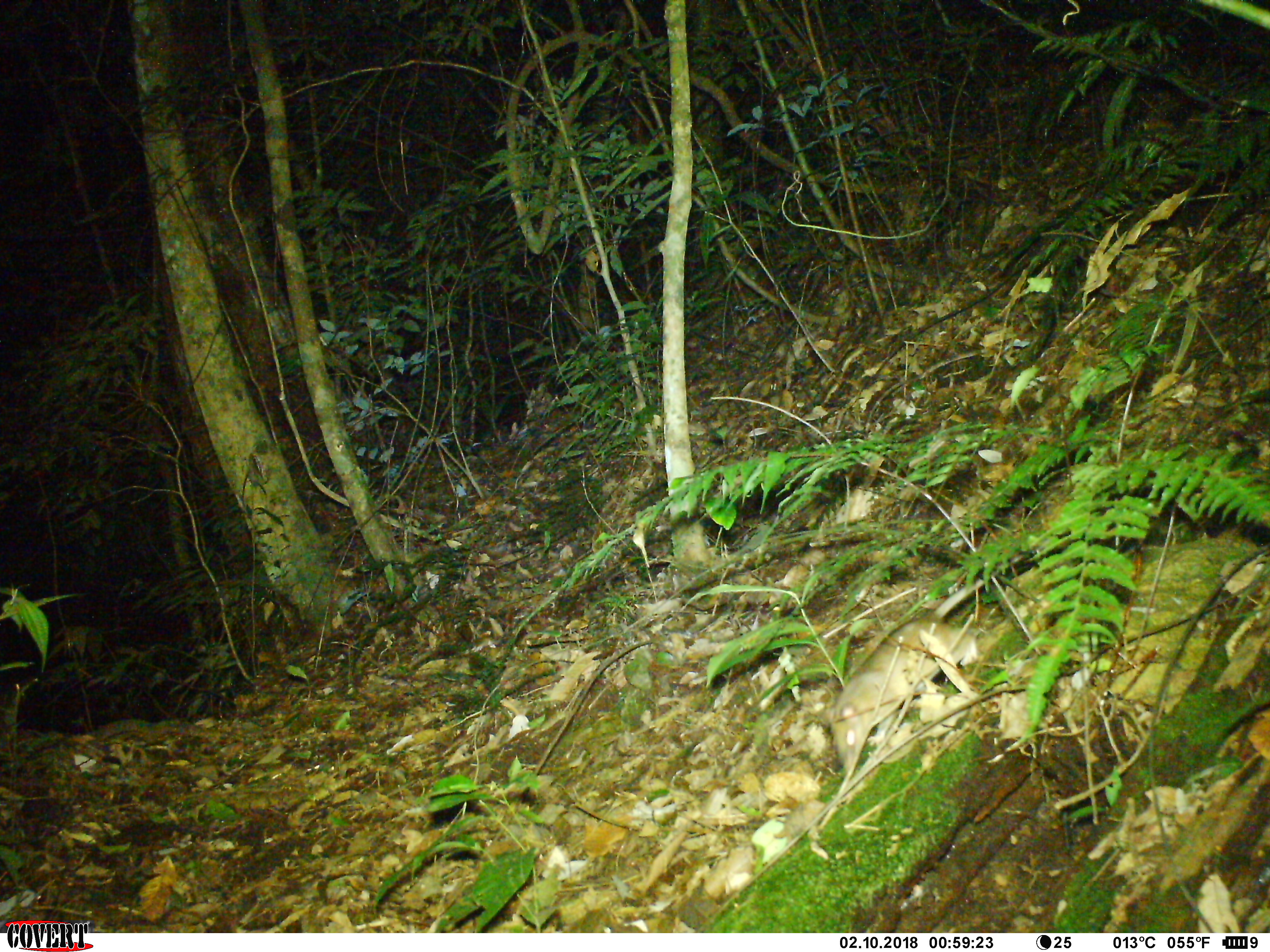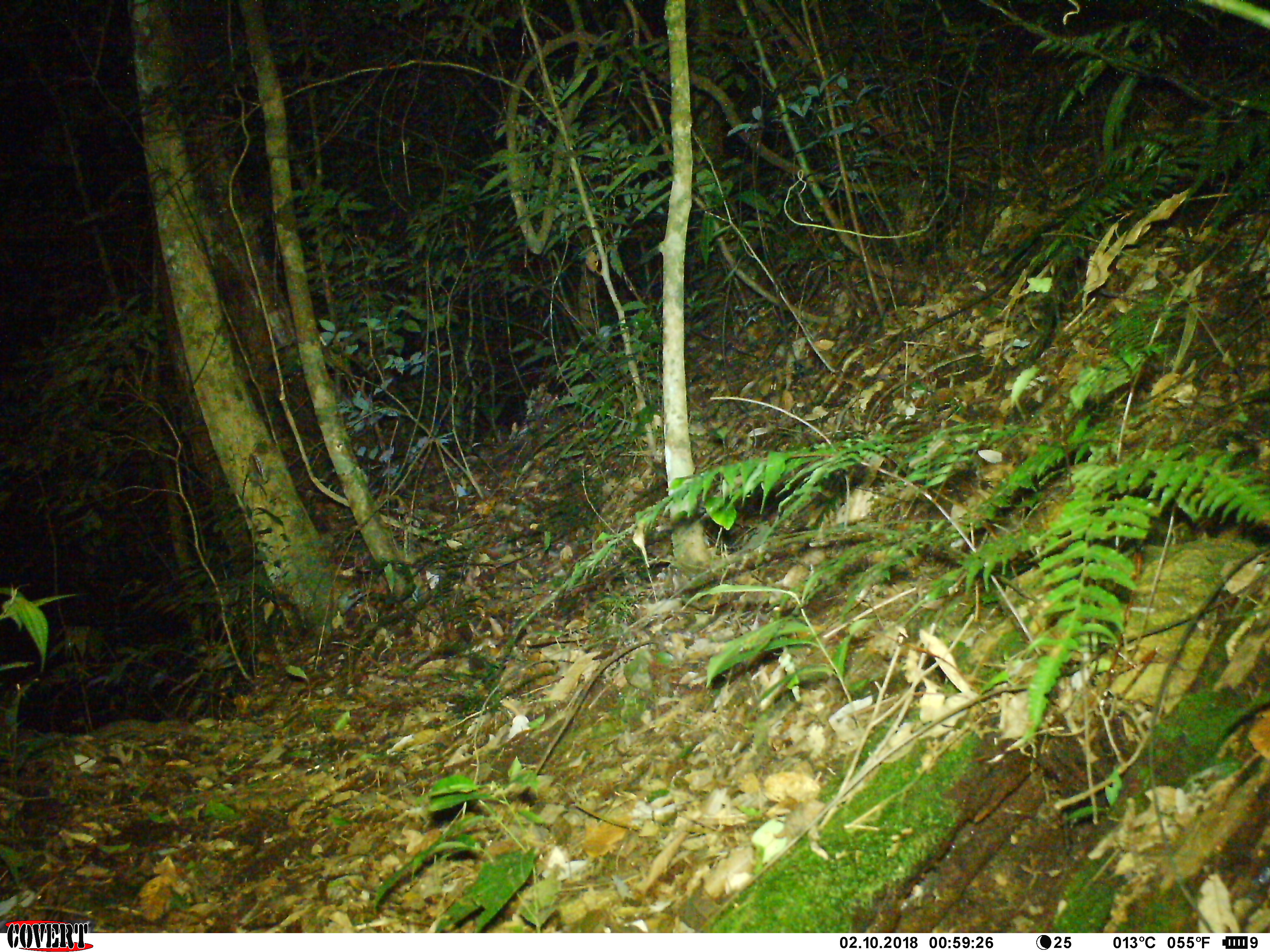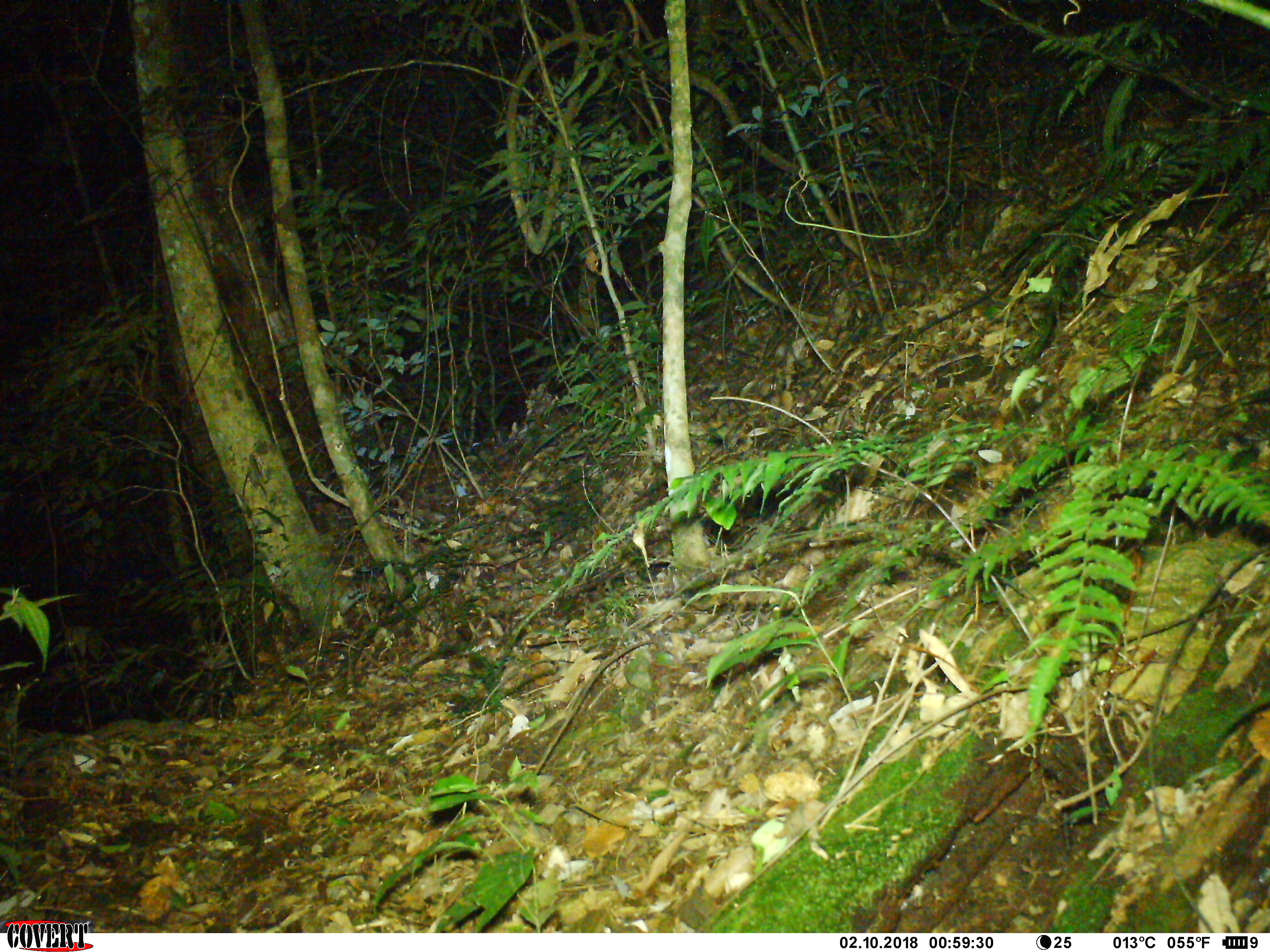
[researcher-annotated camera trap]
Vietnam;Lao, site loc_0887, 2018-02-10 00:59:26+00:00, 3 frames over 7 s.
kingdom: Animalia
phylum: Chordata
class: Mammalia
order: Rodentia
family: Muridae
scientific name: Muridae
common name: old-world mice and rats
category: unidentified murid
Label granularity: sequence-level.